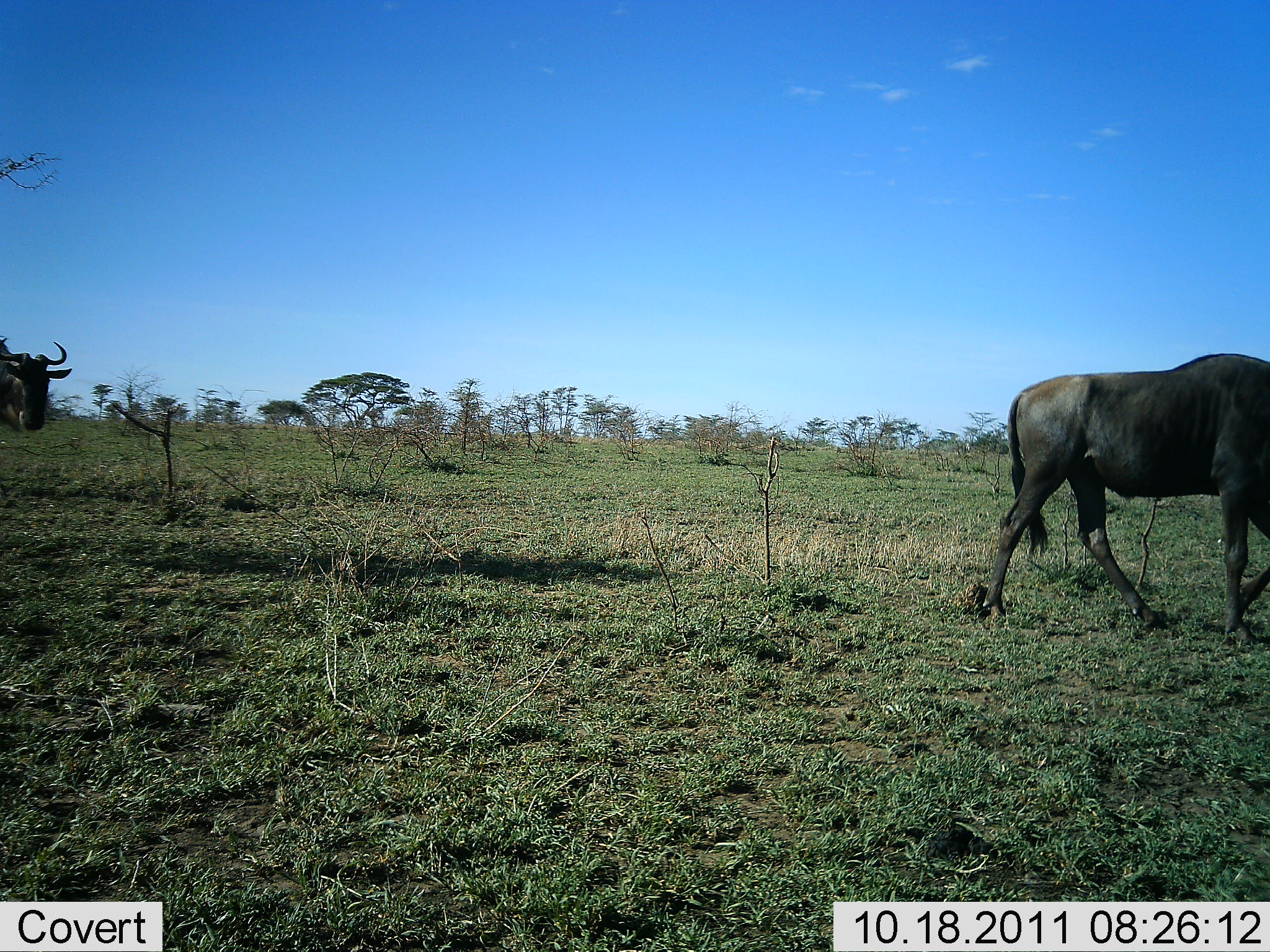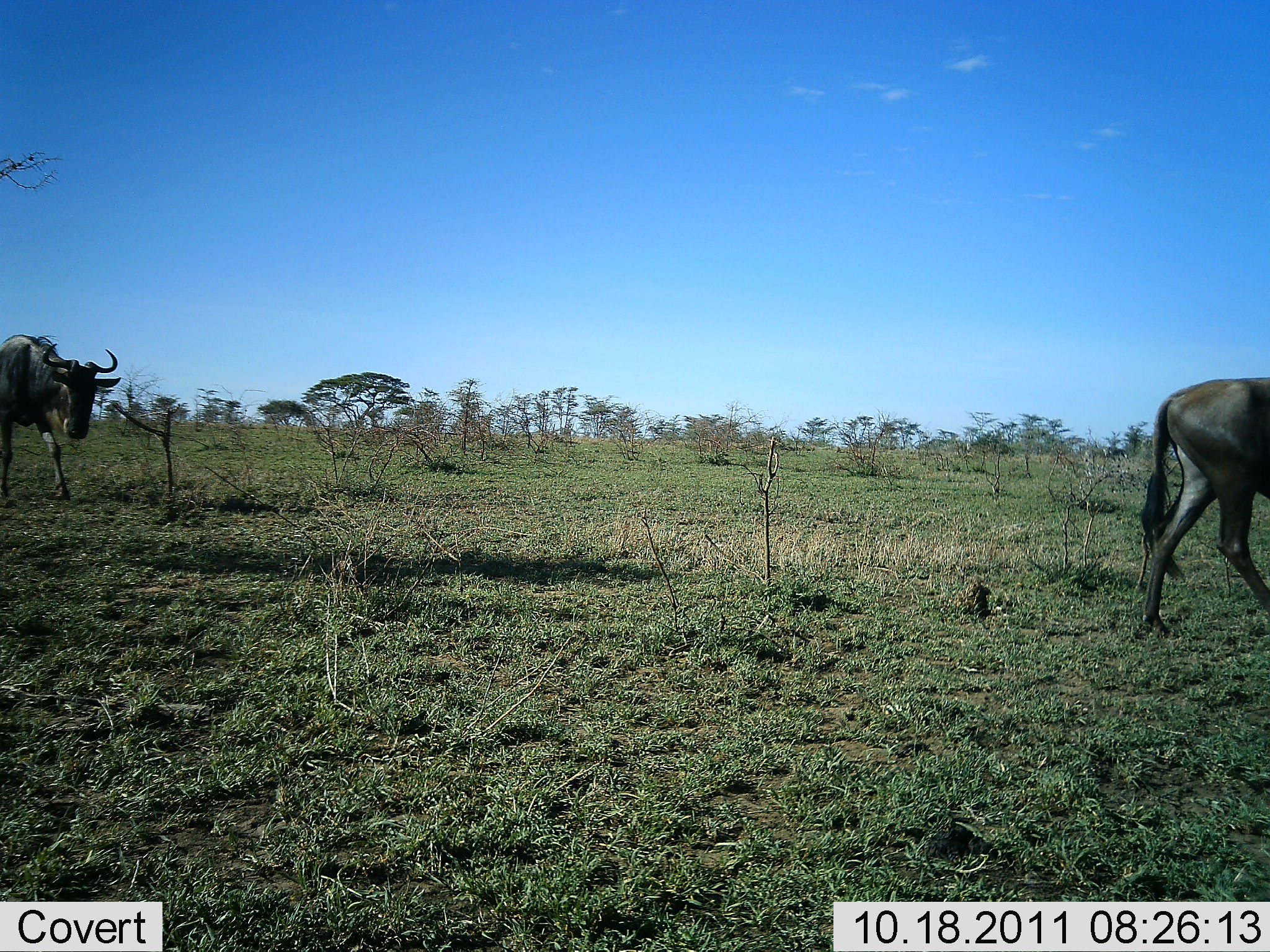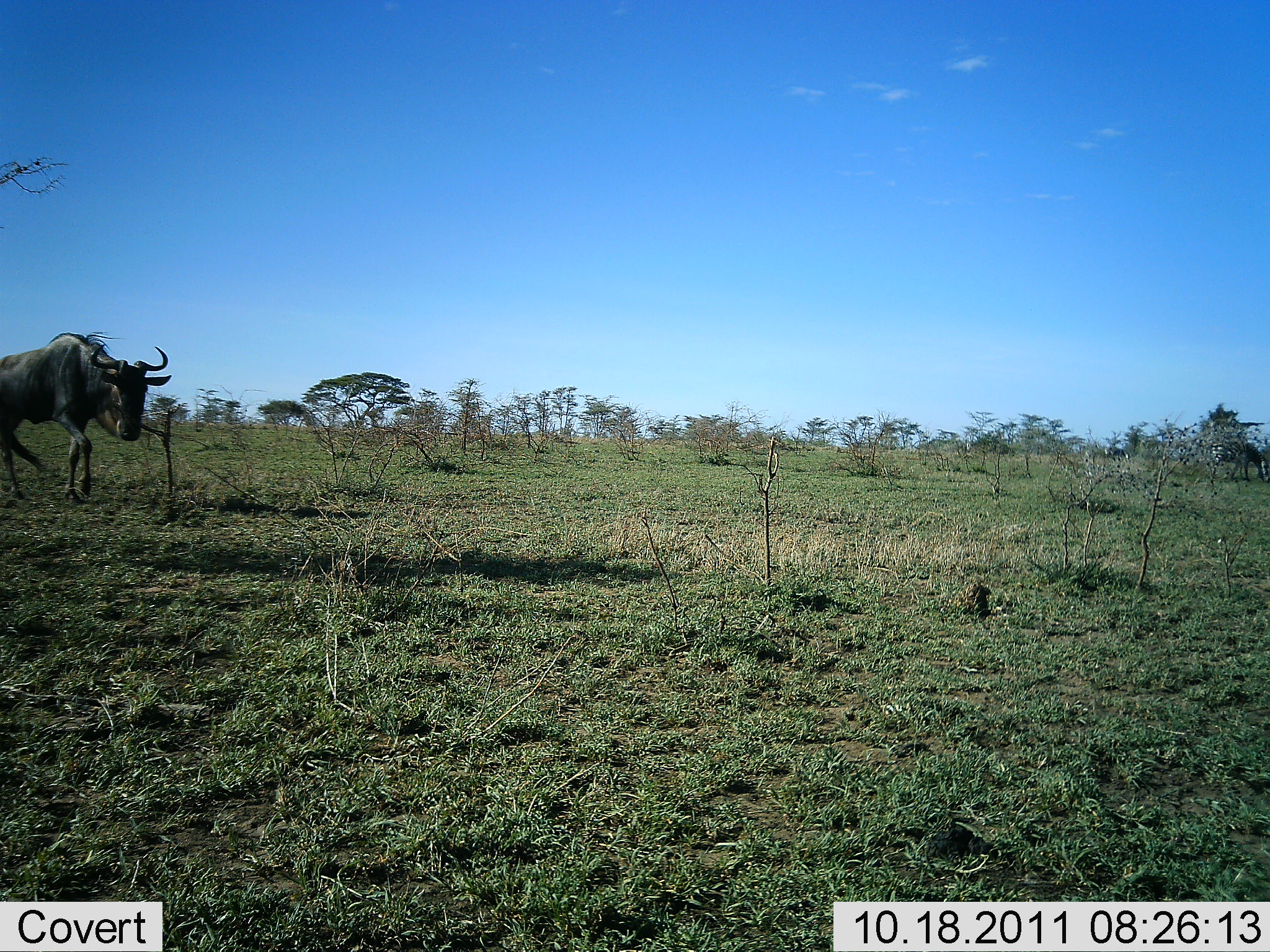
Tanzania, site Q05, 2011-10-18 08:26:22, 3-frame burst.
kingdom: Animalia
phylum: Chordata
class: Mammalia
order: Artiodactyla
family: Bovidae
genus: Connochaetes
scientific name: Connochaetes taurinus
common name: blue wildebeest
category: wildebeest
Wildebeest (blue wildebeest) (Connochaetes taurinus), count 2. Behavior (volunteer vote fractions): standing 7%, resting 0%, moving 100%, interacting 0%. Young present (vote fraction): 0%. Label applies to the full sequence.